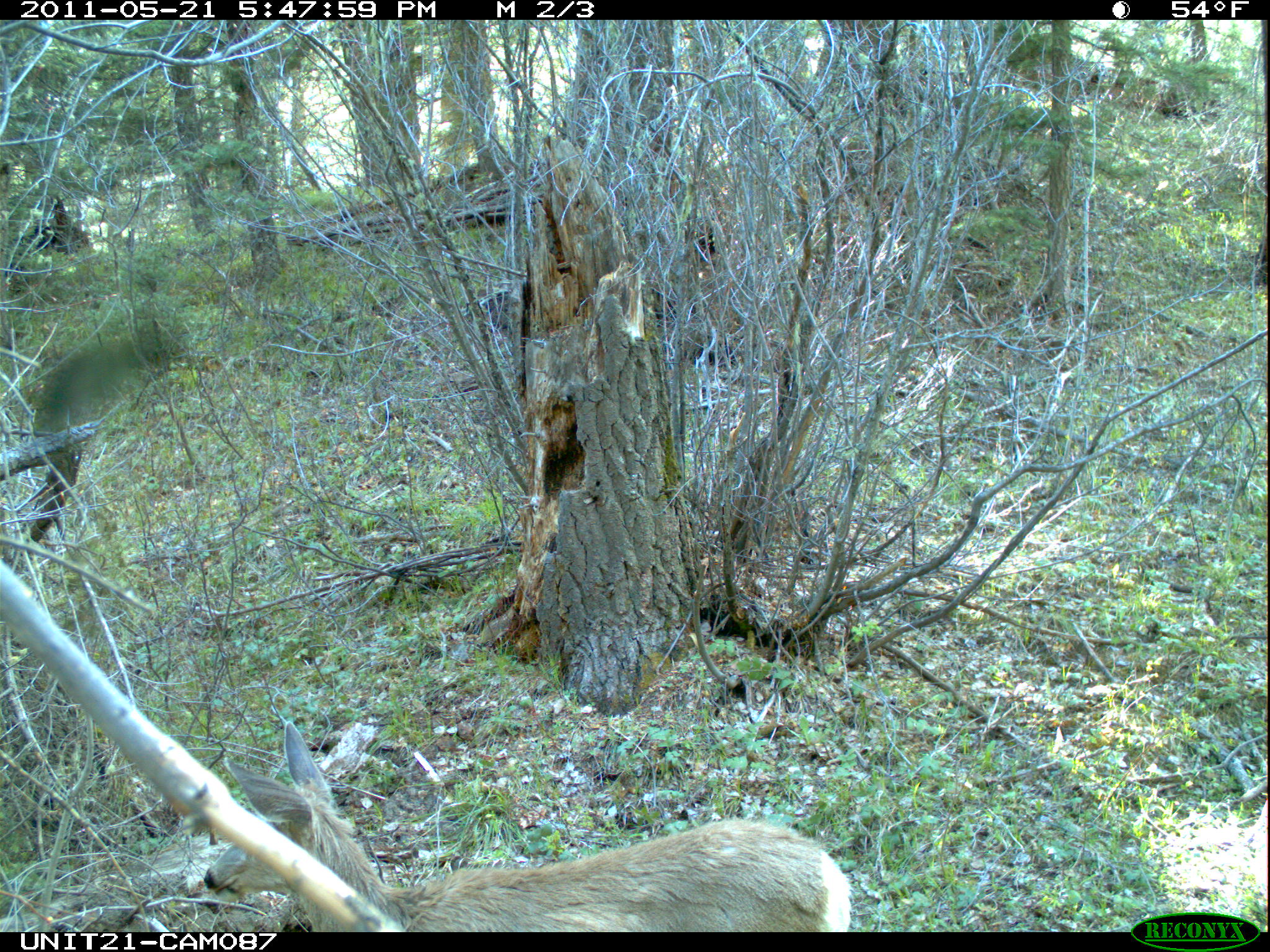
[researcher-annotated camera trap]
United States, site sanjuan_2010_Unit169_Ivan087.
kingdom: Animalia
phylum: Chordata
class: Mammalia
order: Artiodactyla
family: Cervidae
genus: Odocoileus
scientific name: Odocoileus hemionus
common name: mule deer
Odocoileus hemionus (mule deer).